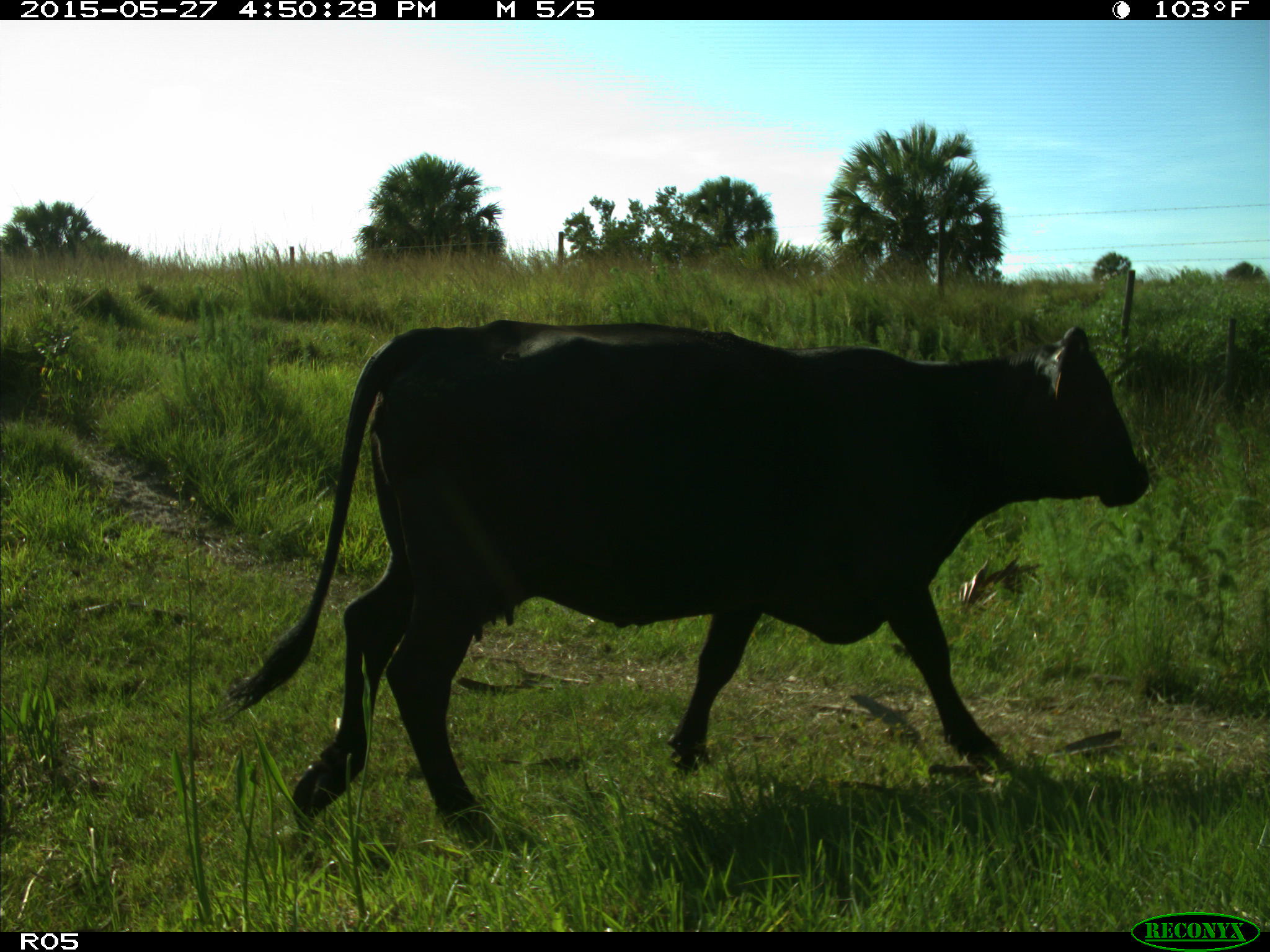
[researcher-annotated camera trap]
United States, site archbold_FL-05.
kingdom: Animalia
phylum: Chordata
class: Mammalia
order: Artiodactyla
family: Bovidae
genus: Bos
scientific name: Bos taurus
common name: domestic cow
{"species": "Bos taurus (domestic cow)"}